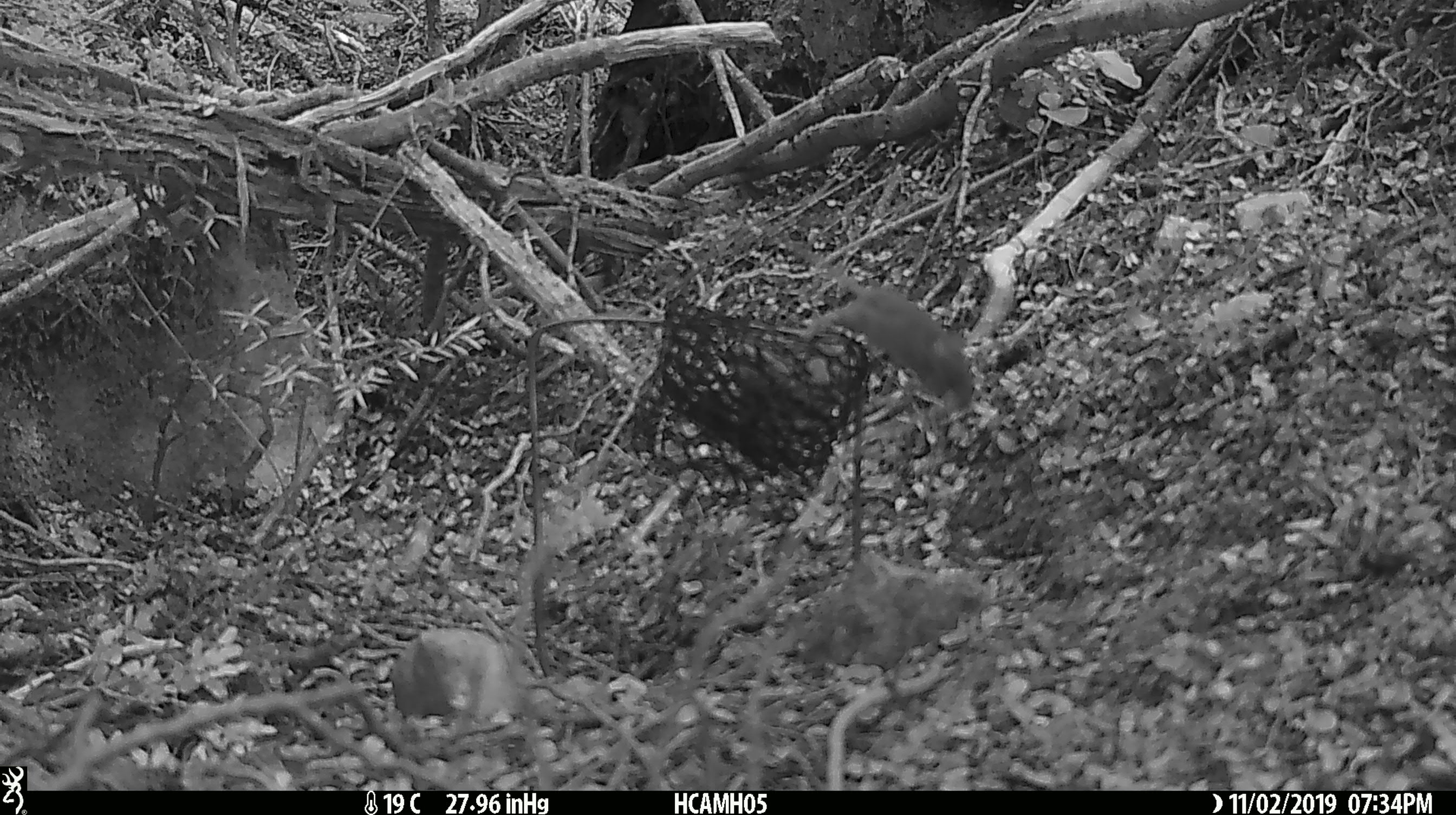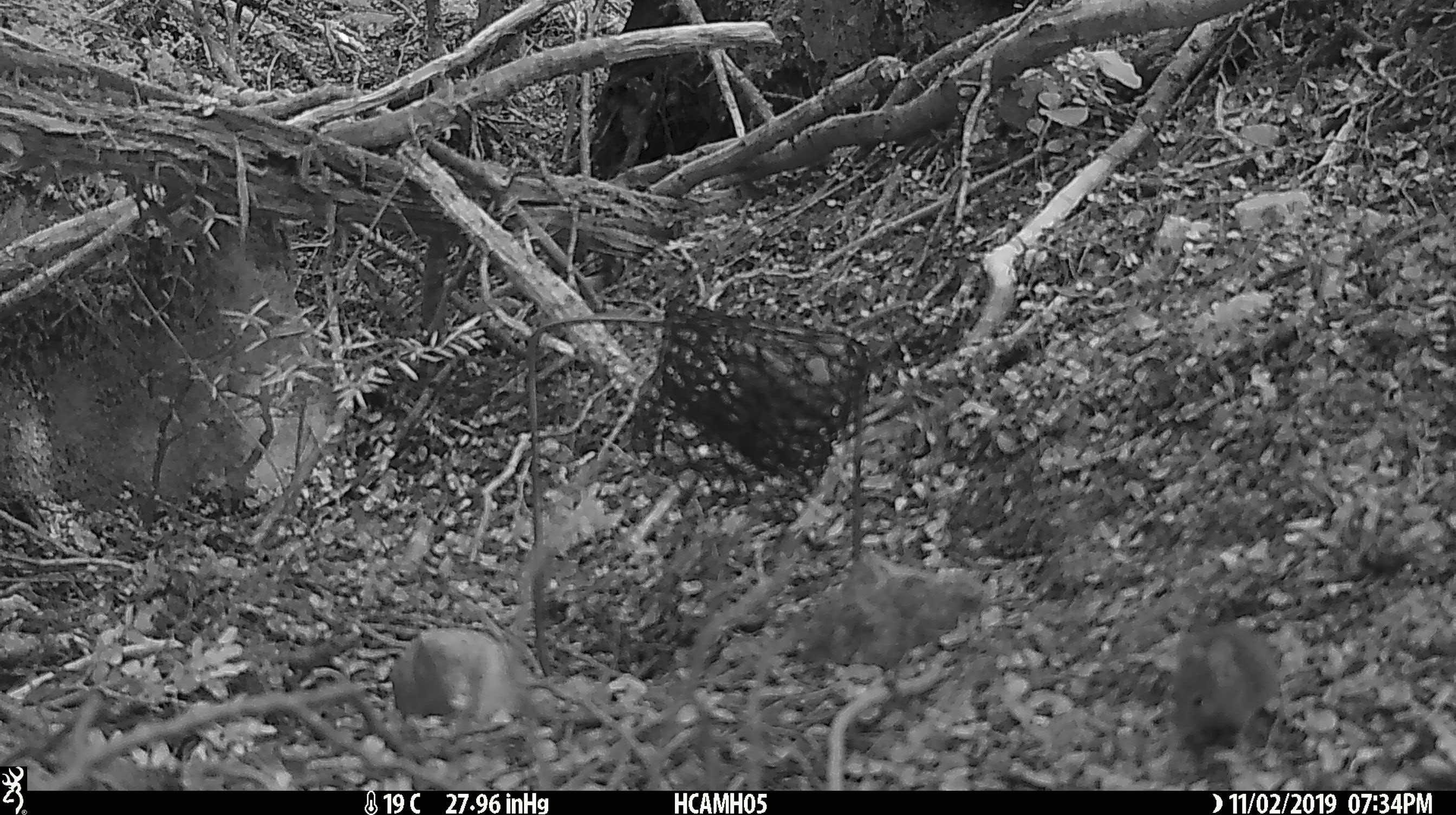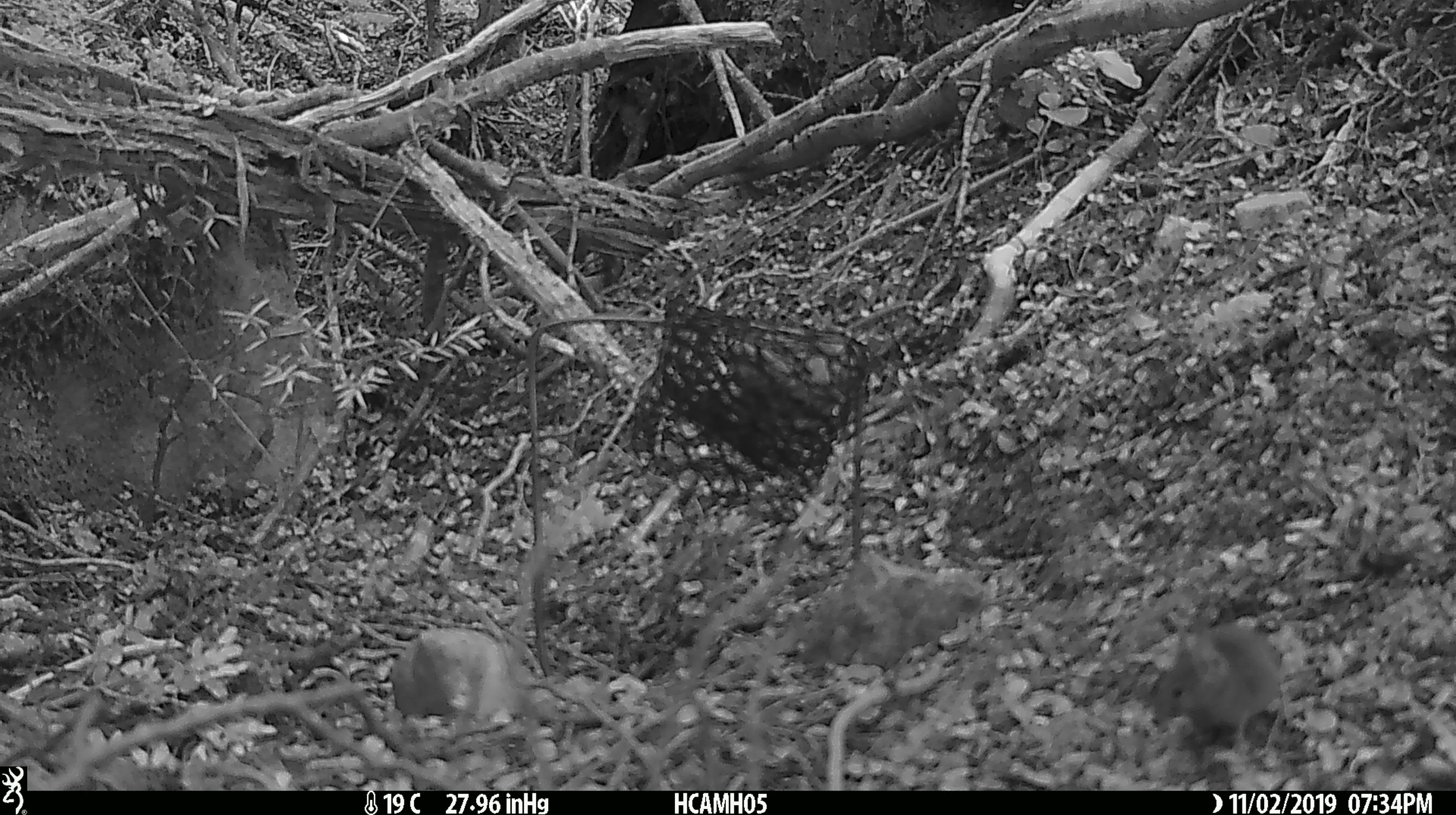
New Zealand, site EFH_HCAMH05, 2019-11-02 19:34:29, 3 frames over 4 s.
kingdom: Animalia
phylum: Chordata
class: Mammalia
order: Rodentia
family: Muridae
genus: Mus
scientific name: Mus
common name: mouse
Mouse (Mus).